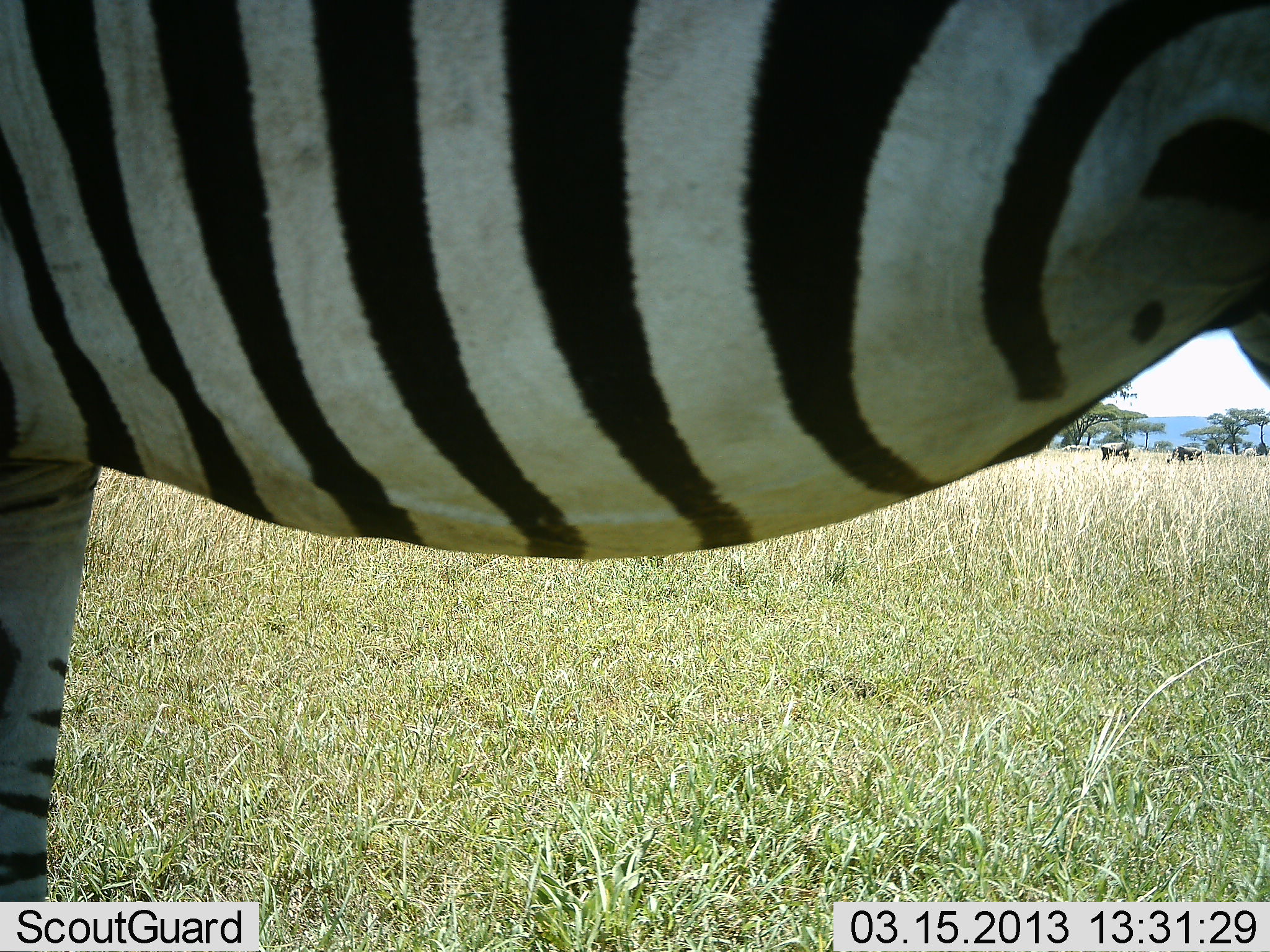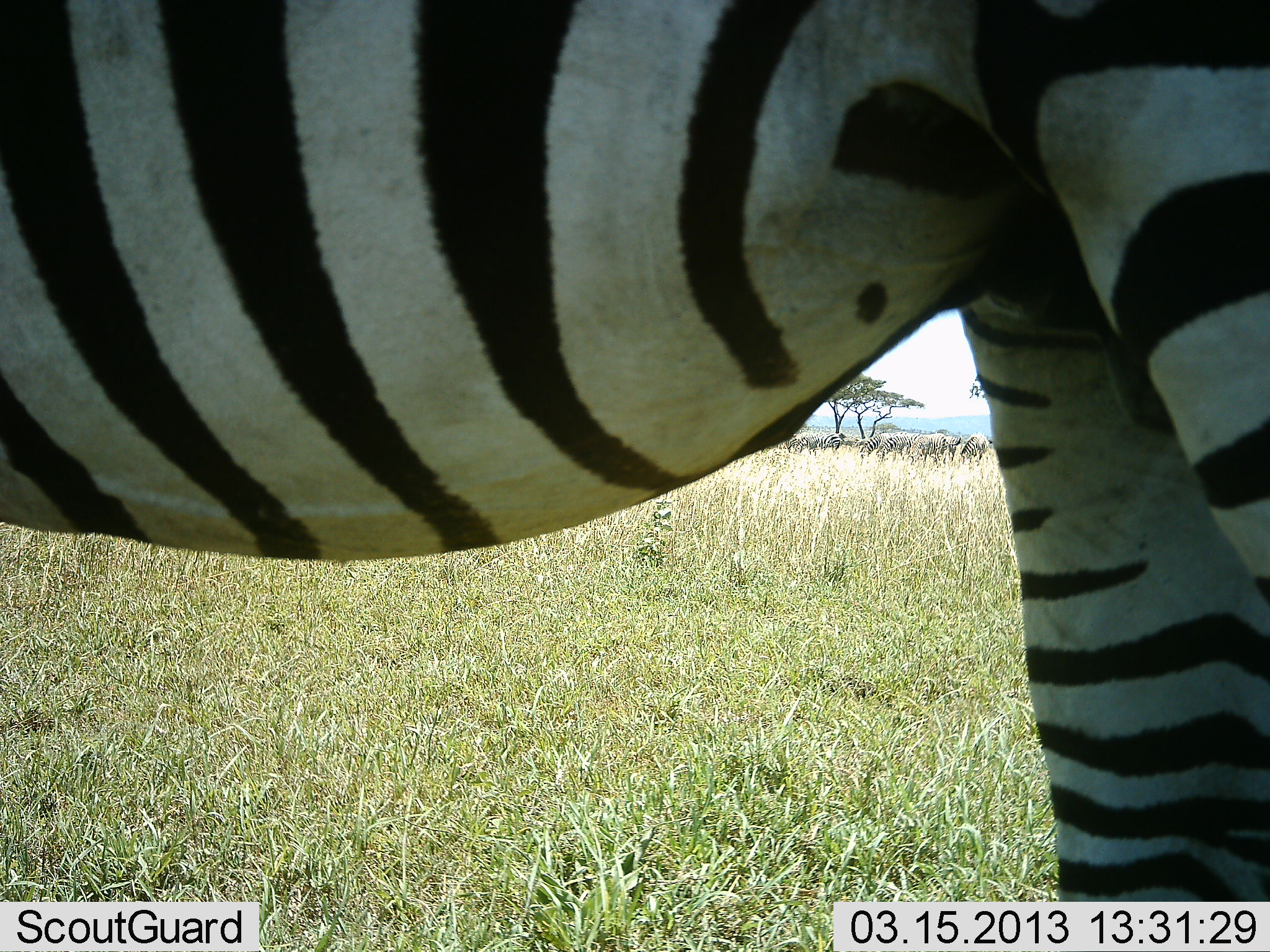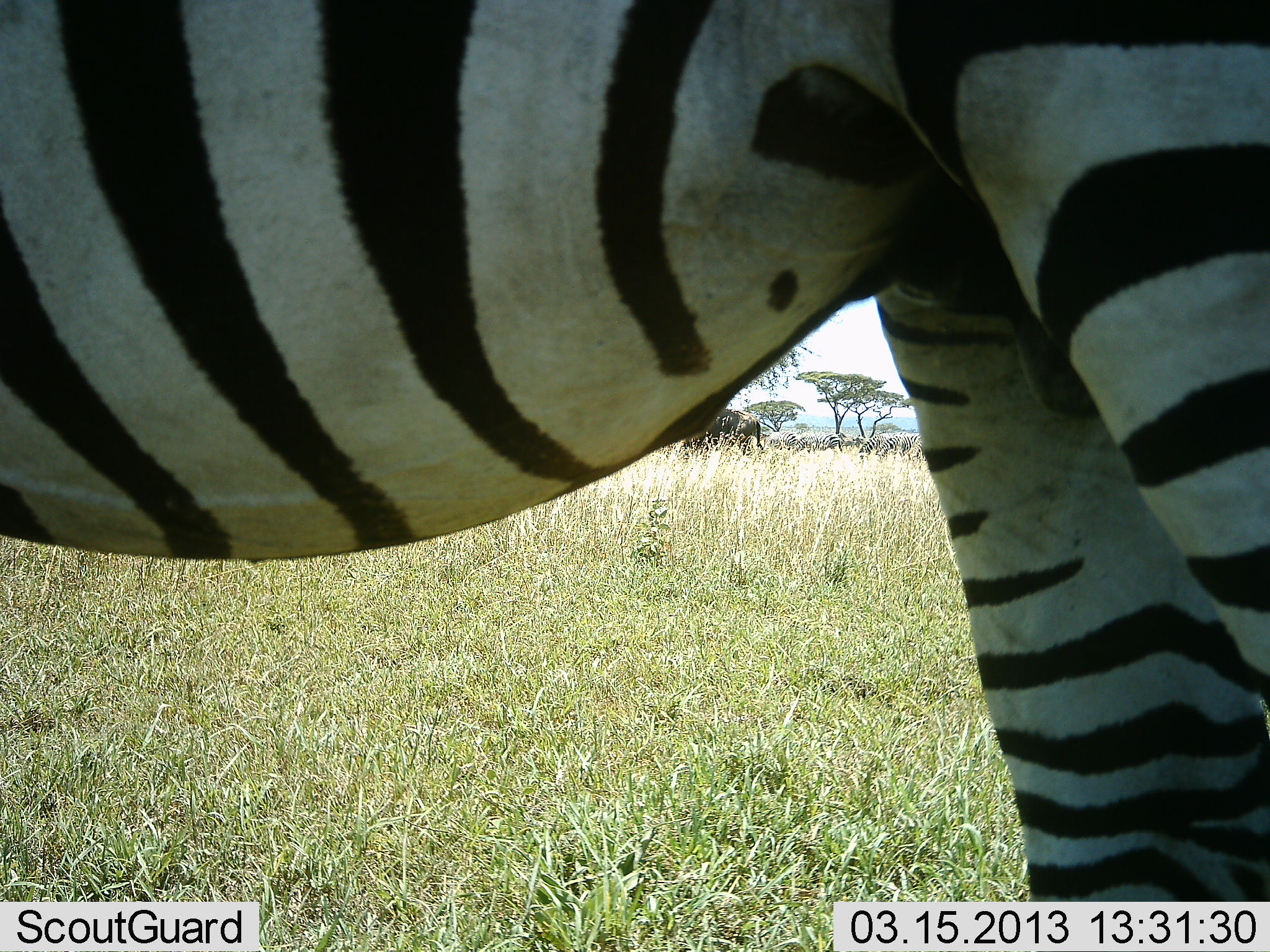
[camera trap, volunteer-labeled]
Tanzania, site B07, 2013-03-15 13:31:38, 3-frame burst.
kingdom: Animalia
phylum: Chordata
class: Mammalia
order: Perissodactyla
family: Equidae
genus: Equus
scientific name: Equus quagga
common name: plains zebra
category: zebra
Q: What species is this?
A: Zebra (plains zebra) (Equus quagga).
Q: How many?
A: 1.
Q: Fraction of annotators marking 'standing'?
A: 60%.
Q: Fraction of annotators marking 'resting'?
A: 0%.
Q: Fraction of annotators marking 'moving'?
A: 40%.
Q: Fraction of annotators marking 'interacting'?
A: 0%.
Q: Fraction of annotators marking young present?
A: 0%.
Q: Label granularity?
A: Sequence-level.